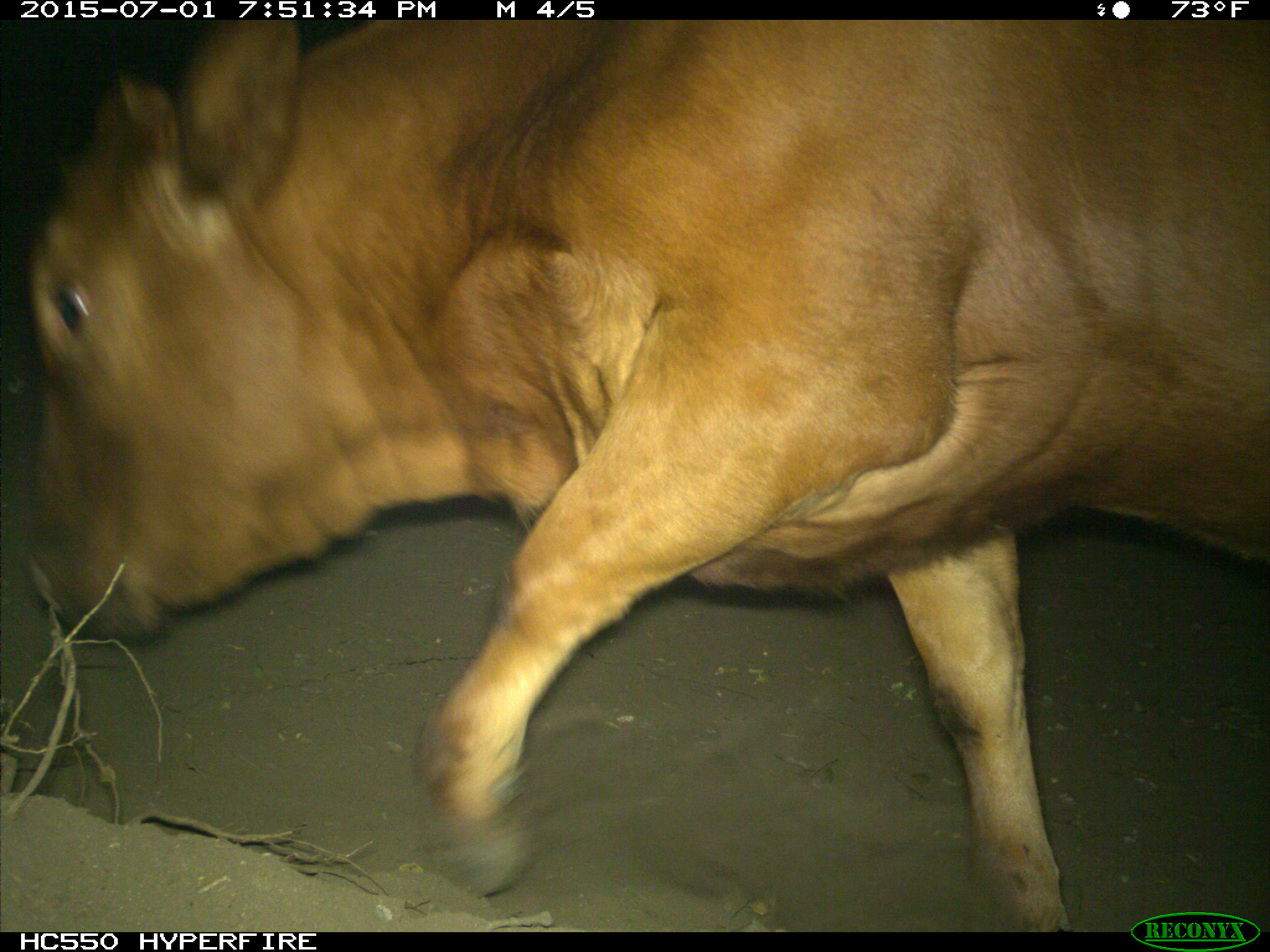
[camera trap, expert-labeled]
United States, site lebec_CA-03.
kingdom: Animalia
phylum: Chordata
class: Mammalia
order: Artiodactyla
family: Bovidae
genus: Bos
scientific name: Bos taurus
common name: domestic cow